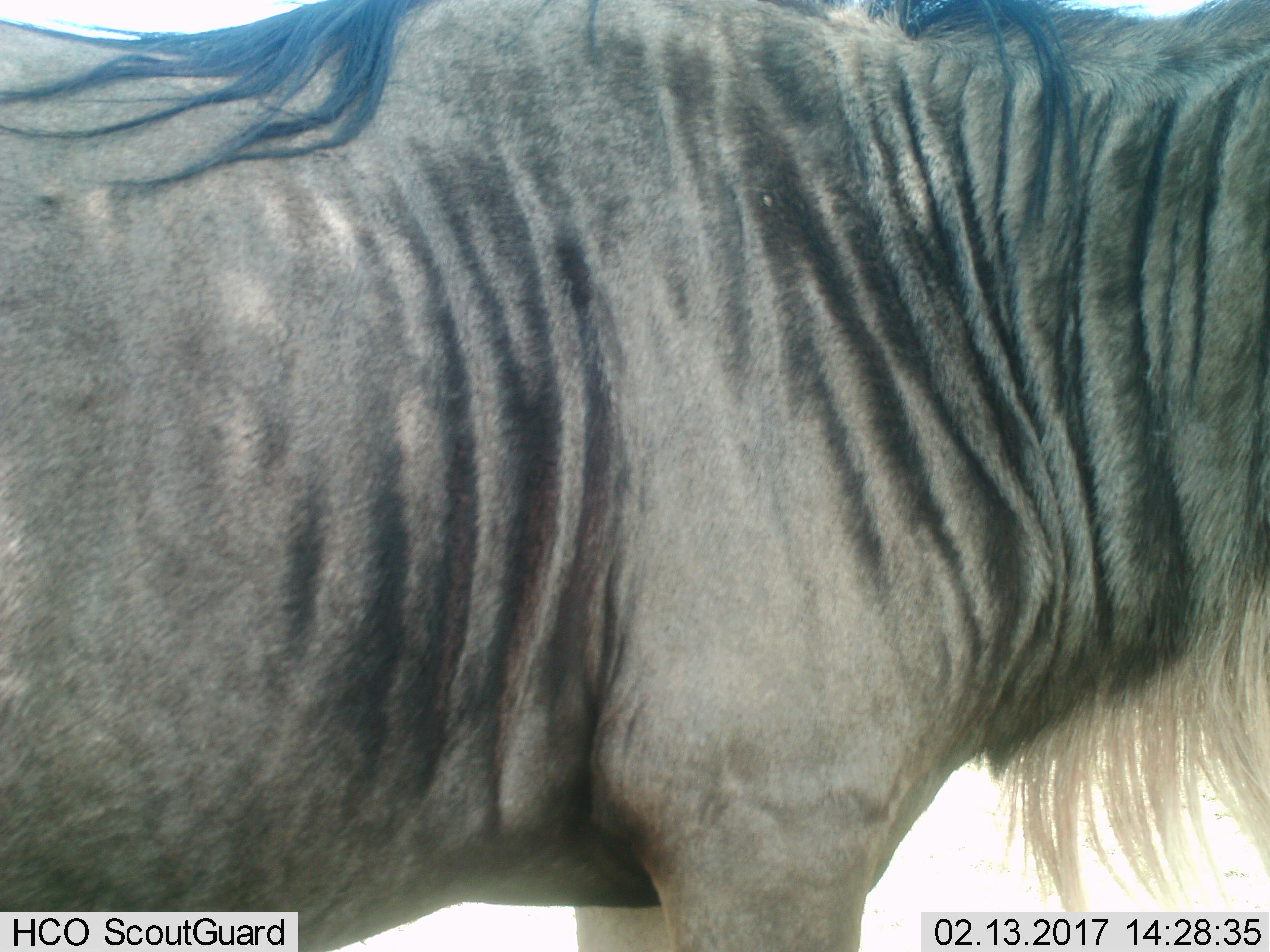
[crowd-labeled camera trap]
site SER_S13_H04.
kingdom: Animalia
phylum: Chordata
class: Mammalia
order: Artiodactyla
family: Bovidae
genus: Connochaetes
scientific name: Connochaetes taurinus taurinus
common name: blue wildebeest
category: wildebeestblue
Wildebeestblue (blue wildebeest) (Connochaetes taurinus taurinus), count 1. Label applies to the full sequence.